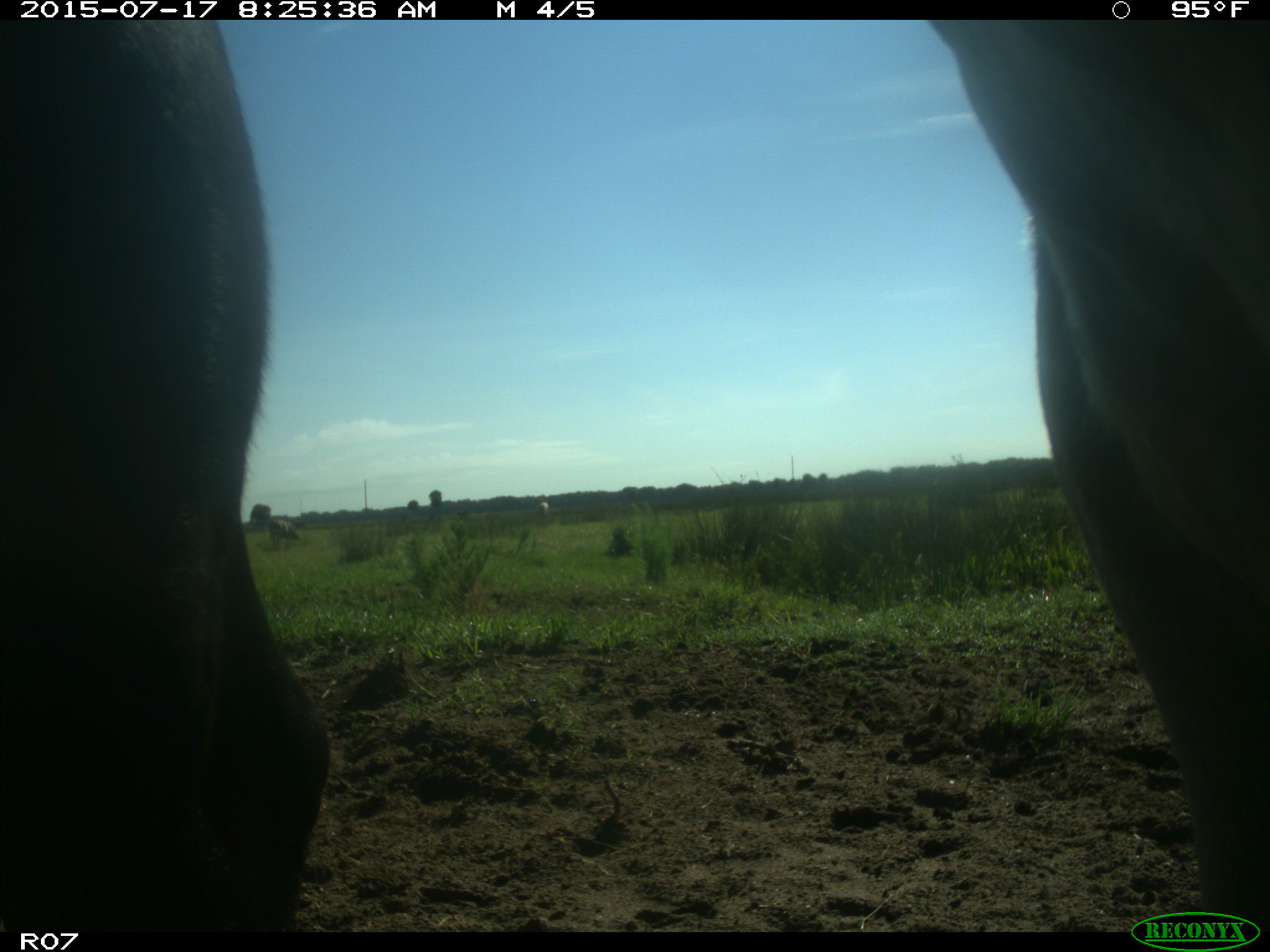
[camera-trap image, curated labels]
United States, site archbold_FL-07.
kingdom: Animalia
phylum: Chordata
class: Mammalia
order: Artiodactyla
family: Bovidae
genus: Bos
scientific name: Bos taurus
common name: domestic cow